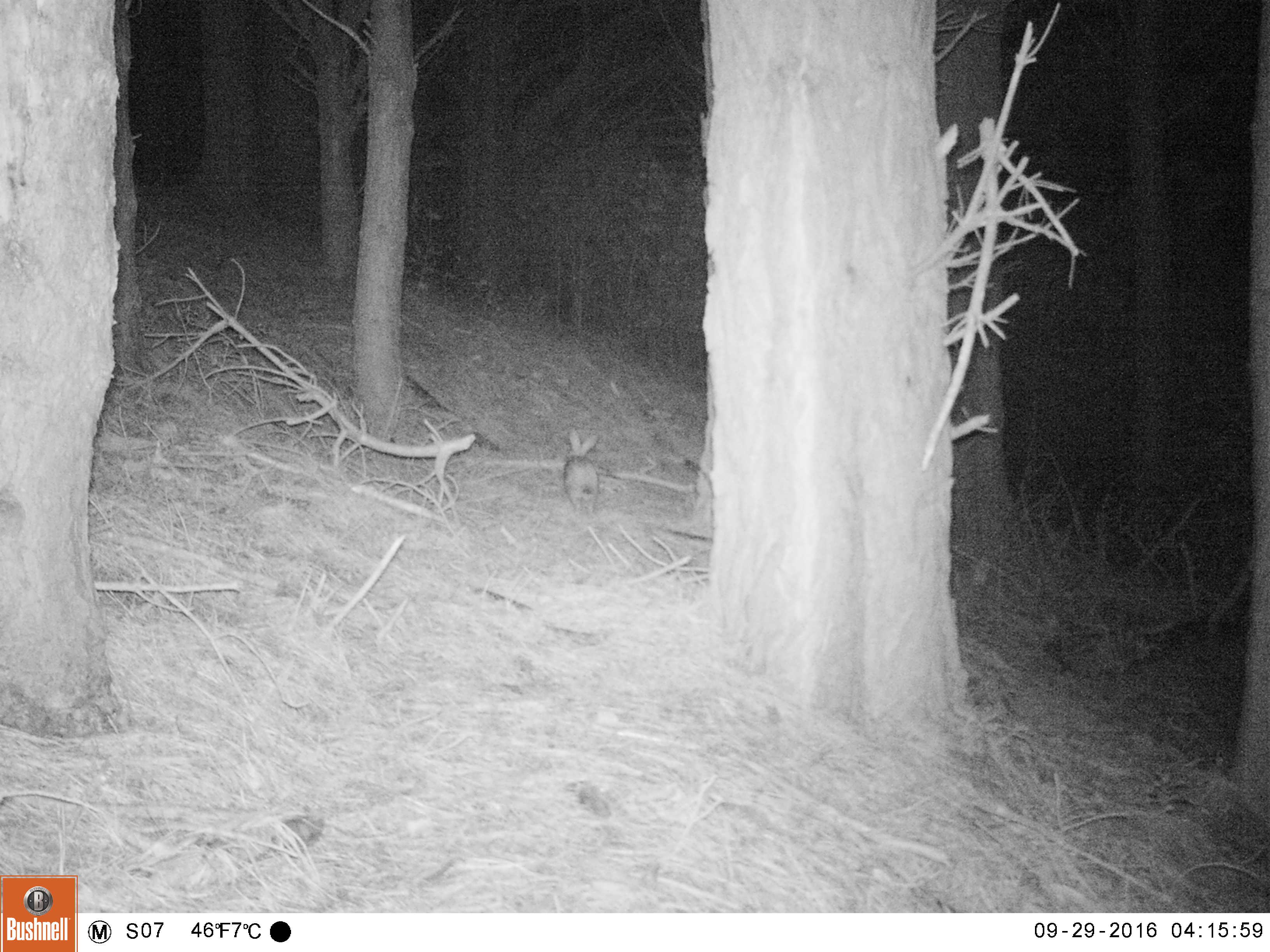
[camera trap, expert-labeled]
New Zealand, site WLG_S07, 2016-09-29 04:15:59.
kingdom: Animalia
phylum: Chordata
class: Mammalia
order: Lagomorpha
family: Leporidae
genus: Oryctolagus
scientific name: Oryctolagus cuniculus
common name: european rabbit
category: rabbit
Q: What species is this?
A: Rabbit (european rabbit) (Oryctolagus cuniculus).